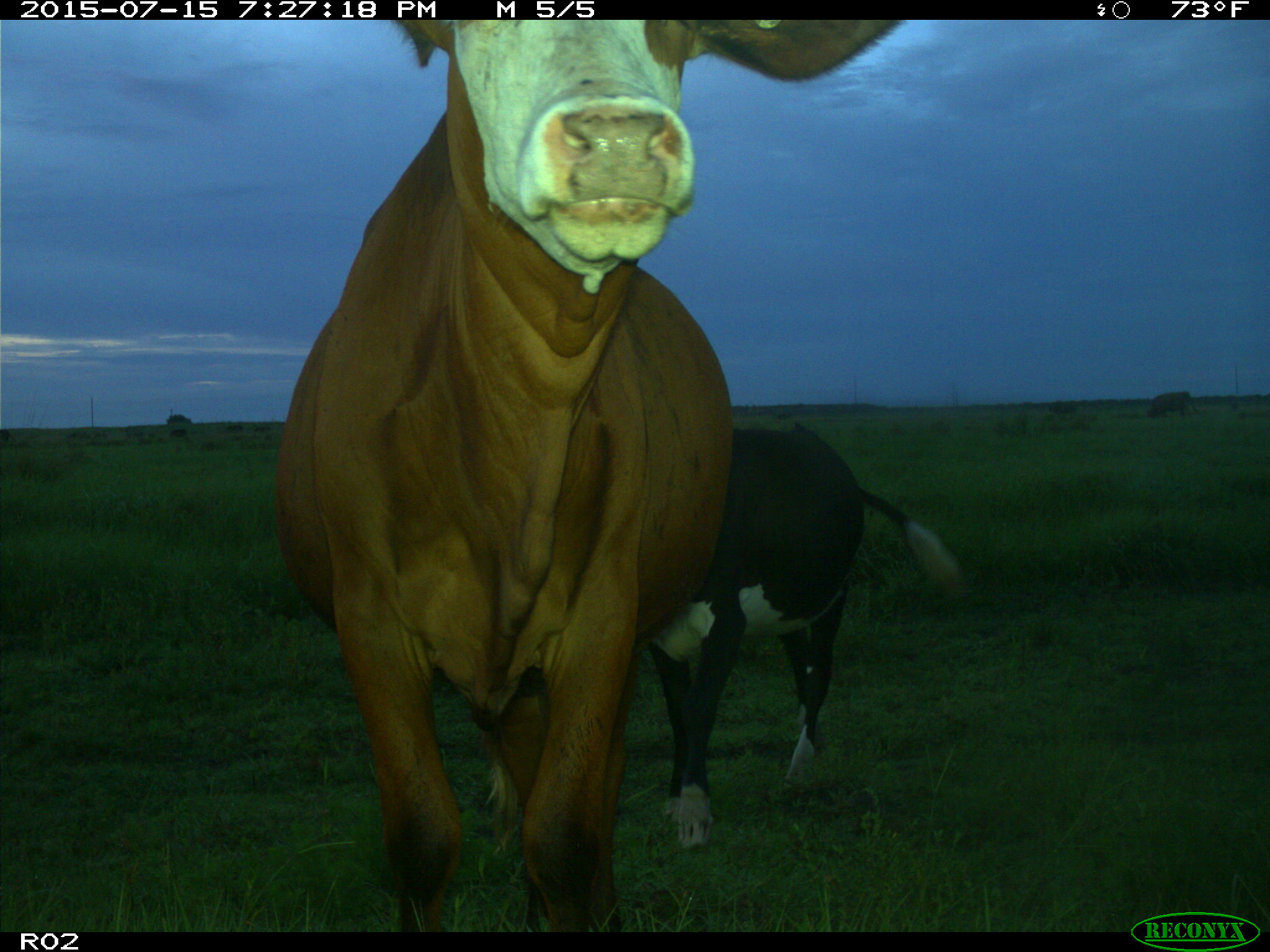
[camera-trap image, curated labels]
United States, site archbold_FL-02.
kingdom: Animalia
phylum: Chordata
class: Mammalia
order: Artiodactyla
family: Bovidae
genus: Bos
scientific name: Bos taurus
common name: domestic cow